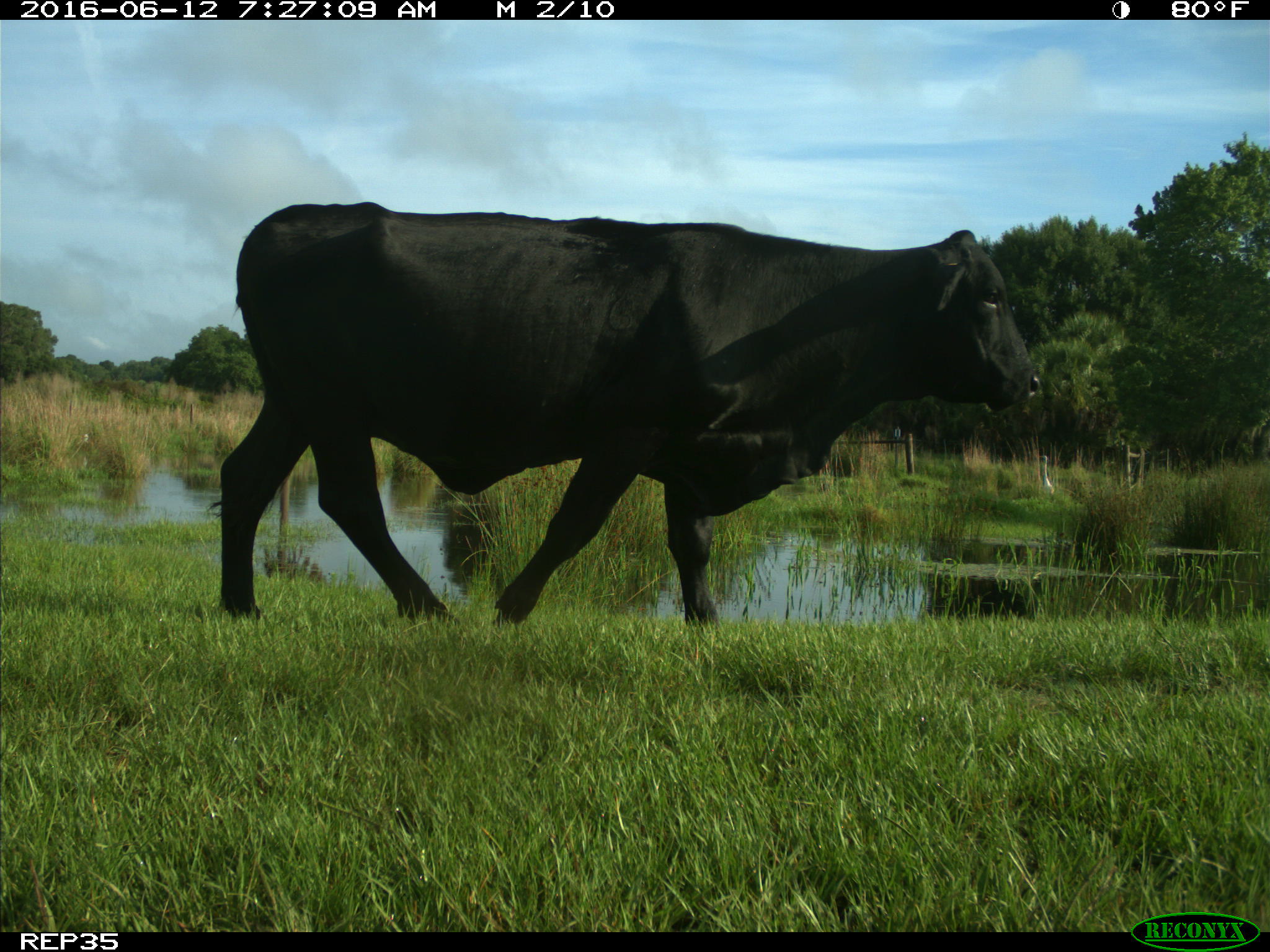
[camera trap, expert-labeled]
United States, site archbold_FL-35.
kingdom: Animalia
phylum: Chordata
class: Mammalia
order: Artiodactyla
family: Bovidae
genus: Bos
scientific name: Bos taurus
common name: domestic cow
Bos taurus (domestic cow).